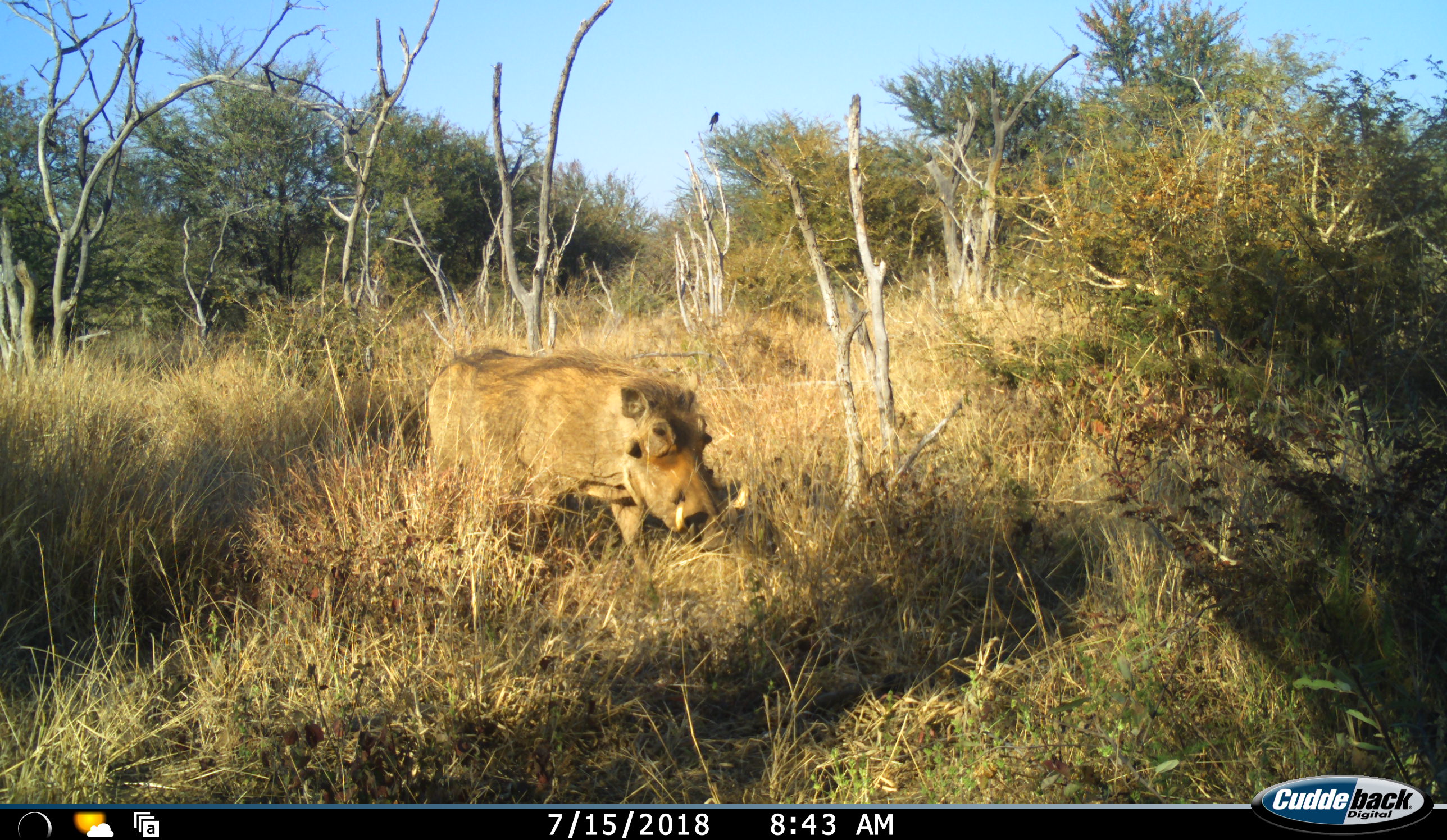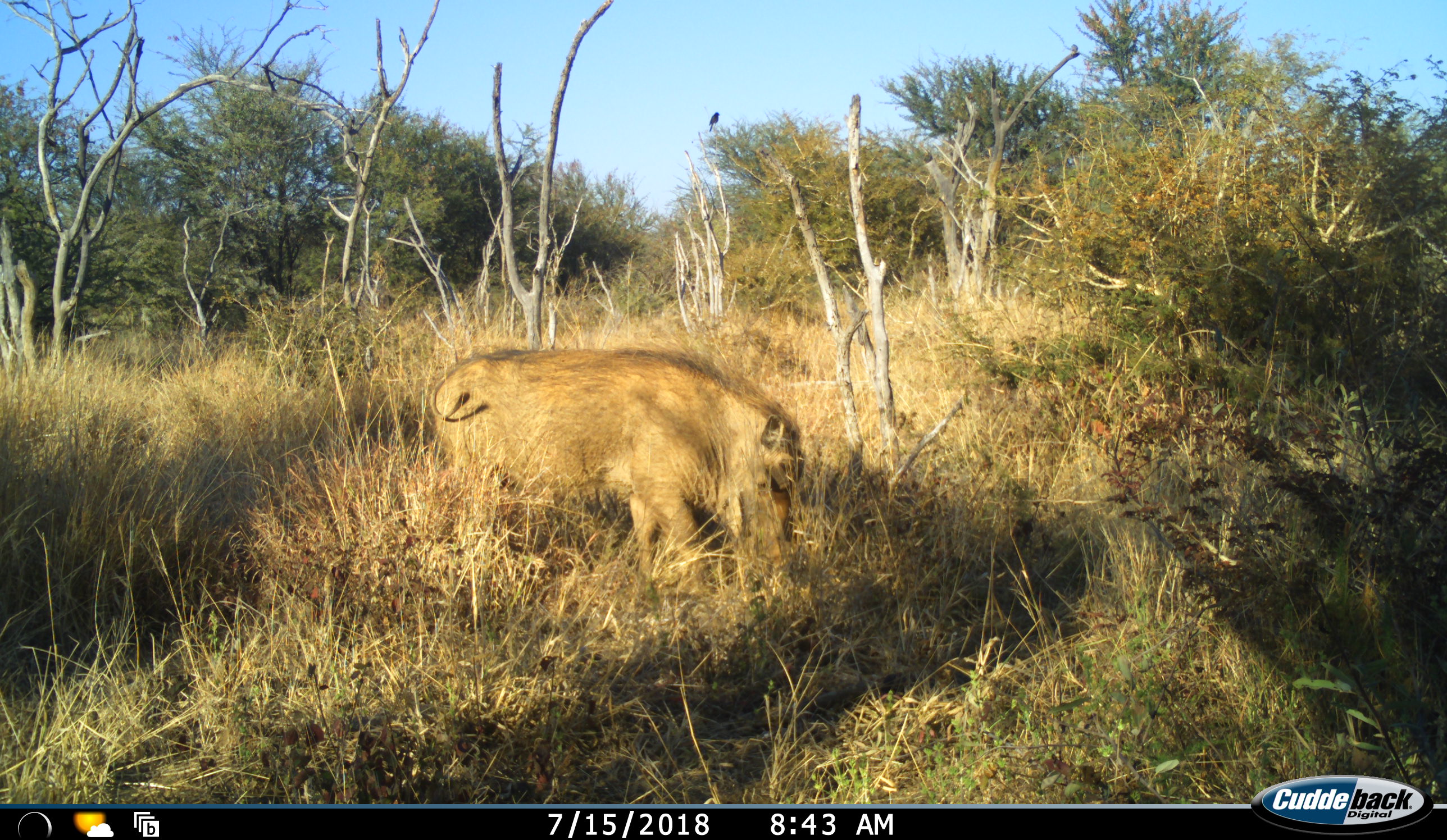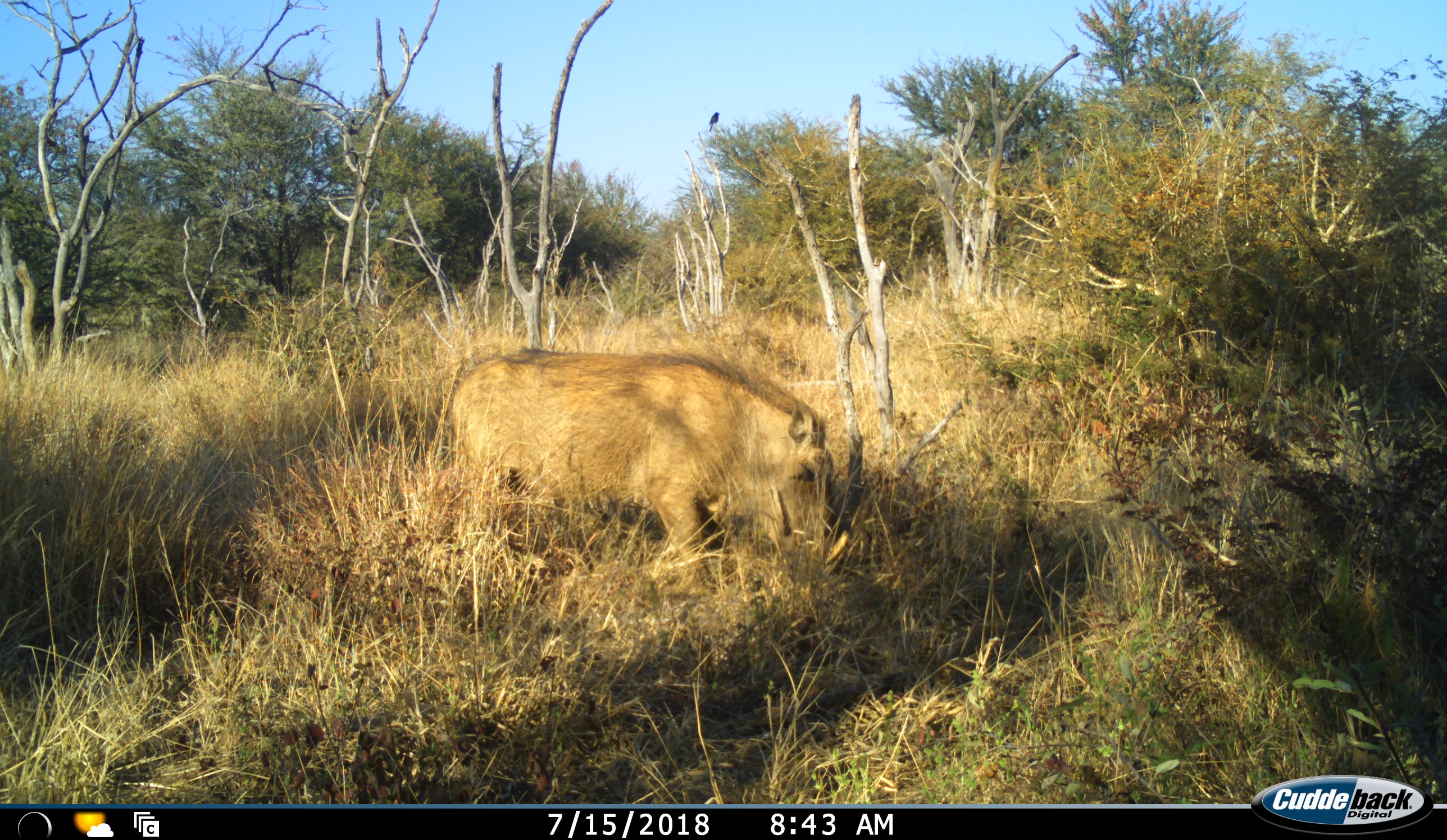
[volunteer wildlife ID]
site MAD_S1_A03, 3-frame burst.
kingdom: Animalia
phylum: Chordata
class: Mammalia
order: Artiodactyla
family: Suidae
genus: Phacochoerus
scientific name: Phacochoerus africanus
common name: warthog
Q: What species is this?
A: Warthog (Phacochoerus africanus).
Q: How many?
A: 1.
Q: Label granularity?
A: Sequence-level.